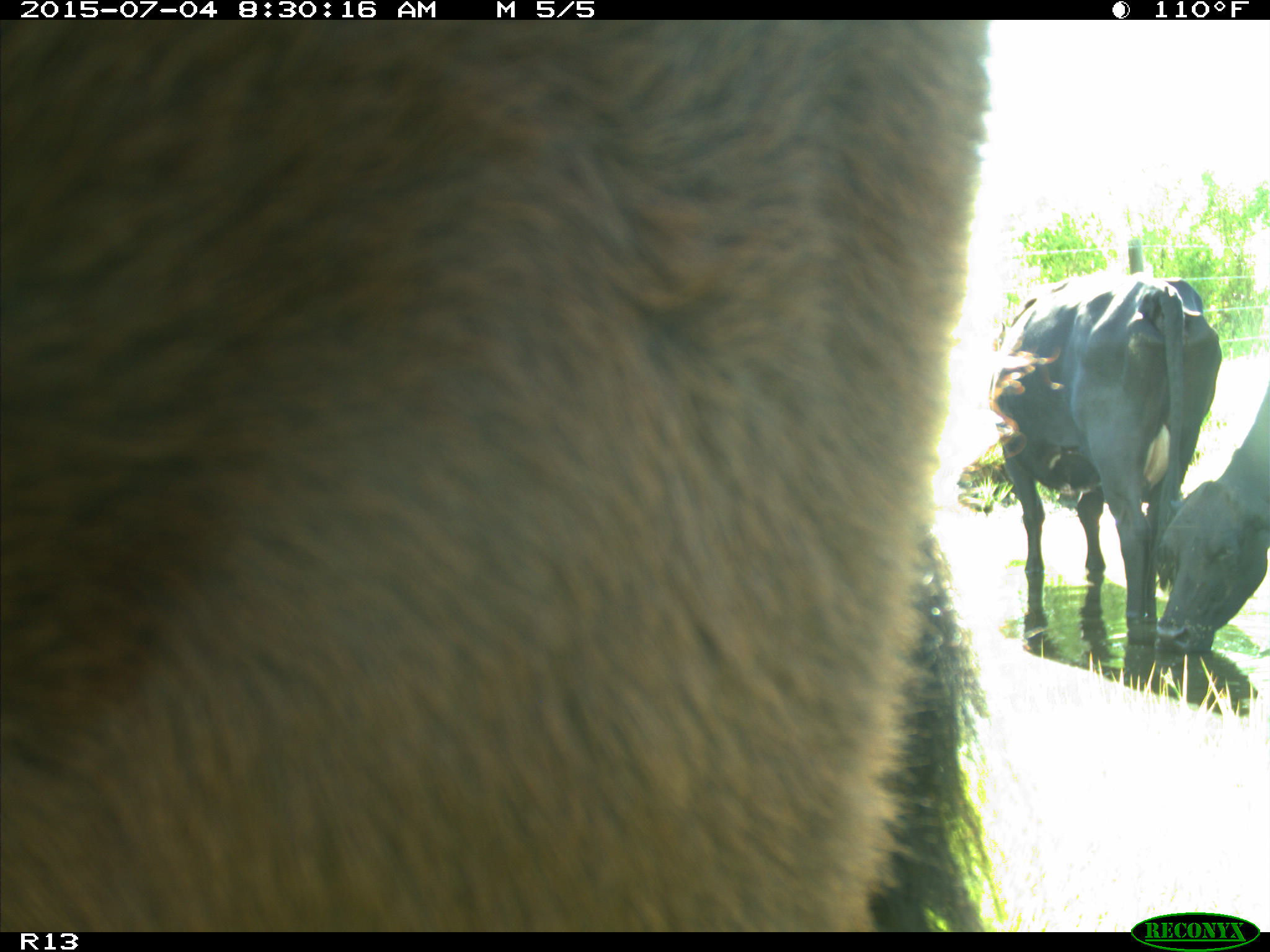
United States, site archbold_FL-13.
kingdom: Animalia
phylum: Chordata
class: Mammalia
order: Artiodactyla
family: Bovidae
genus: Bos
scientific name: Bos taurus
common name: domestic cow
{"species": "Bos taurus (domestic cow)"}